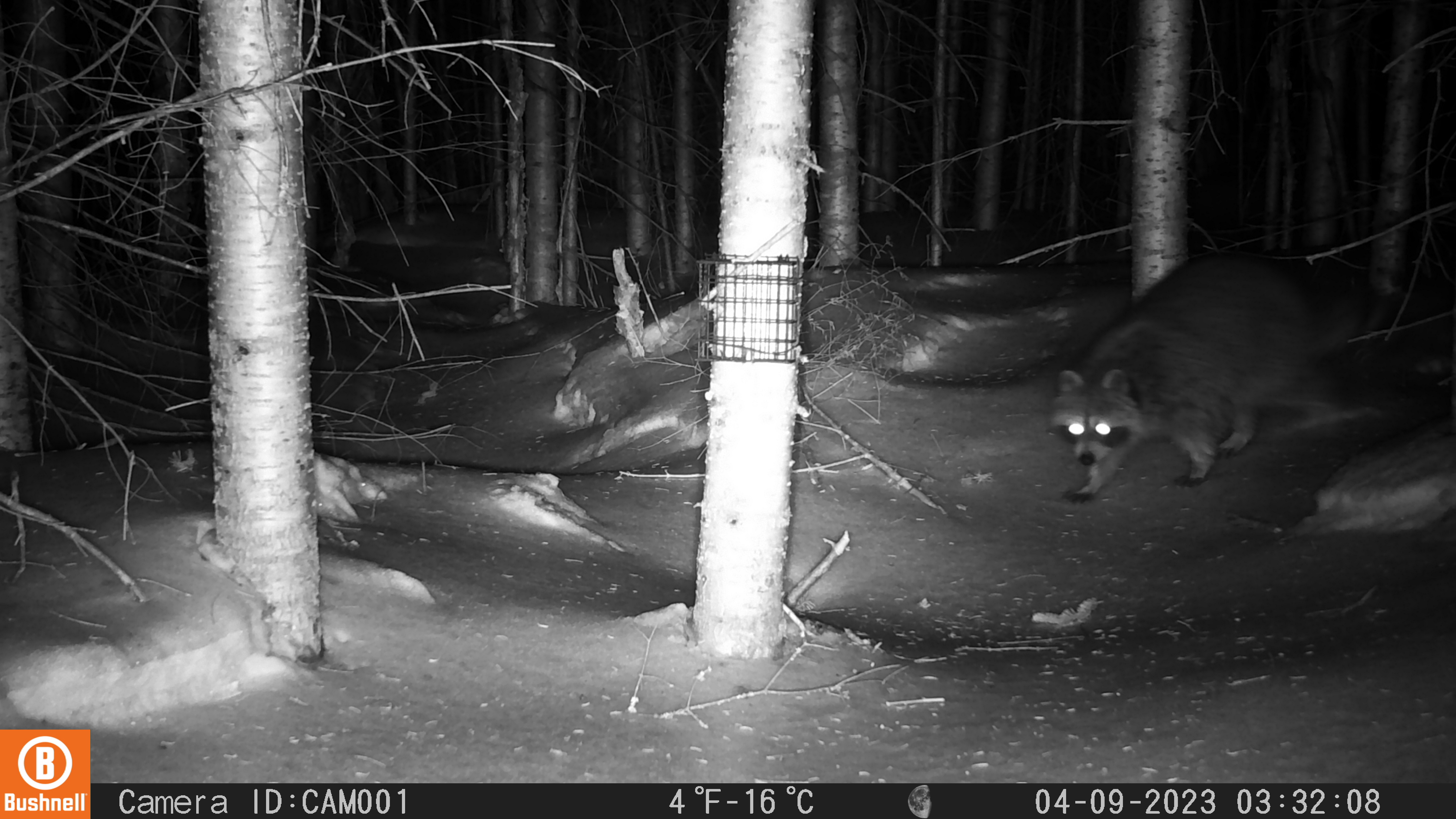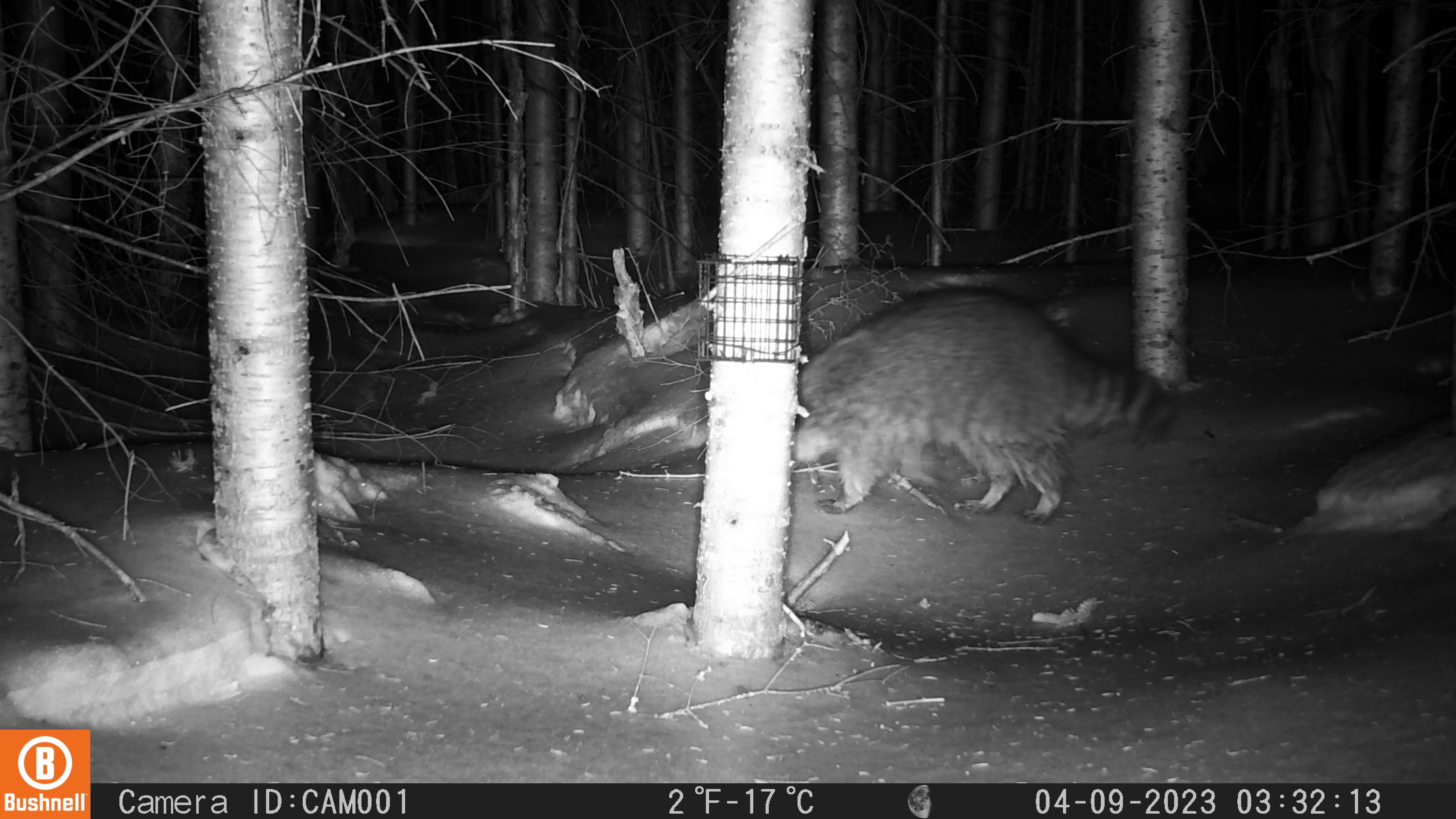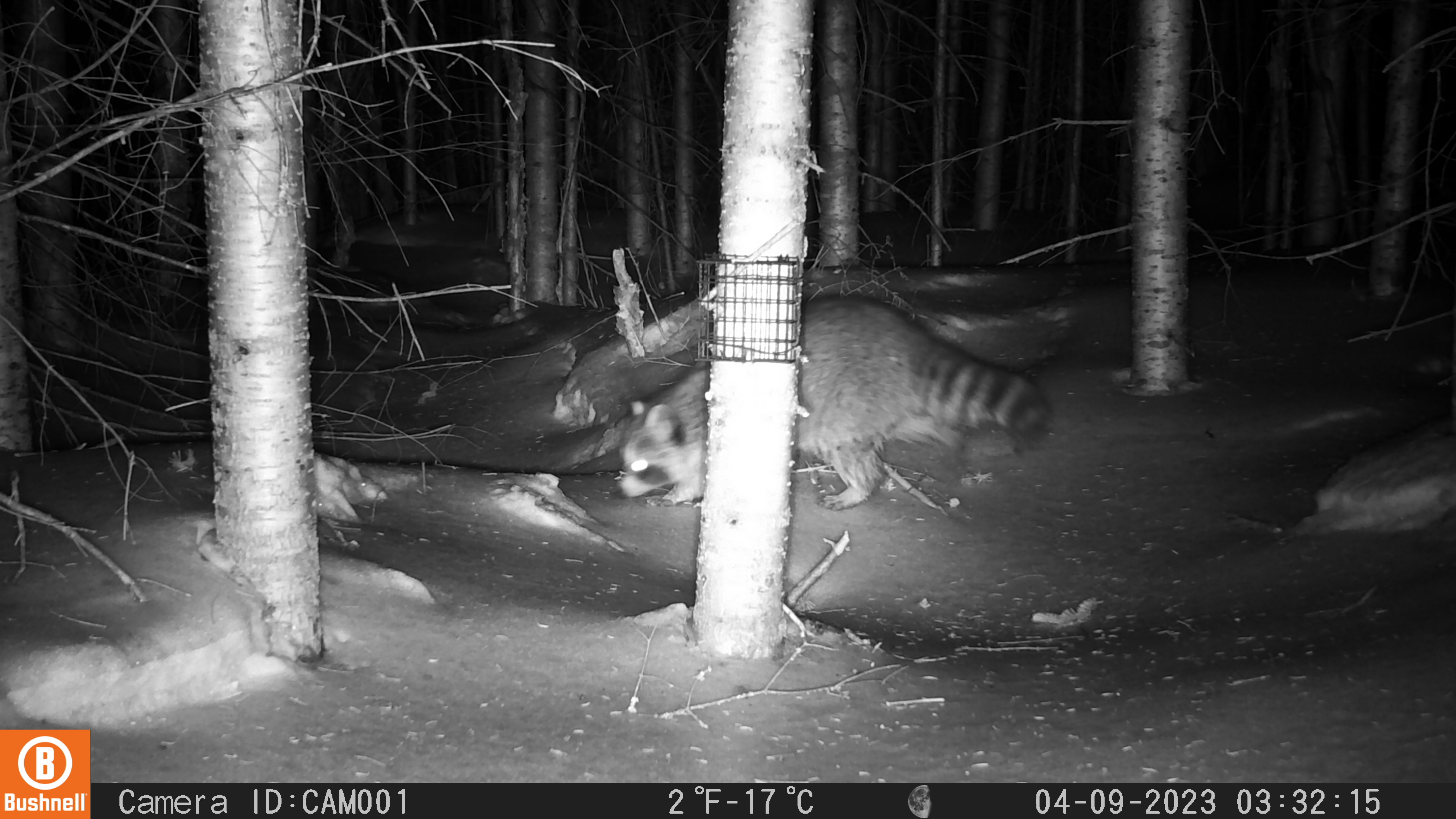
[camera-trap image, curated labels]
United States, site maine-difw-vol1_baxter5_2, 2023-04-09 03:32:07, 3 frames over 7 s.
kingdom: Animalia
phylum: Chordata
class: Mammalia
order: Carnivora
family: Procyonidae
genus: Procyon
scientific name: Procyon lotor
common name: raccoon